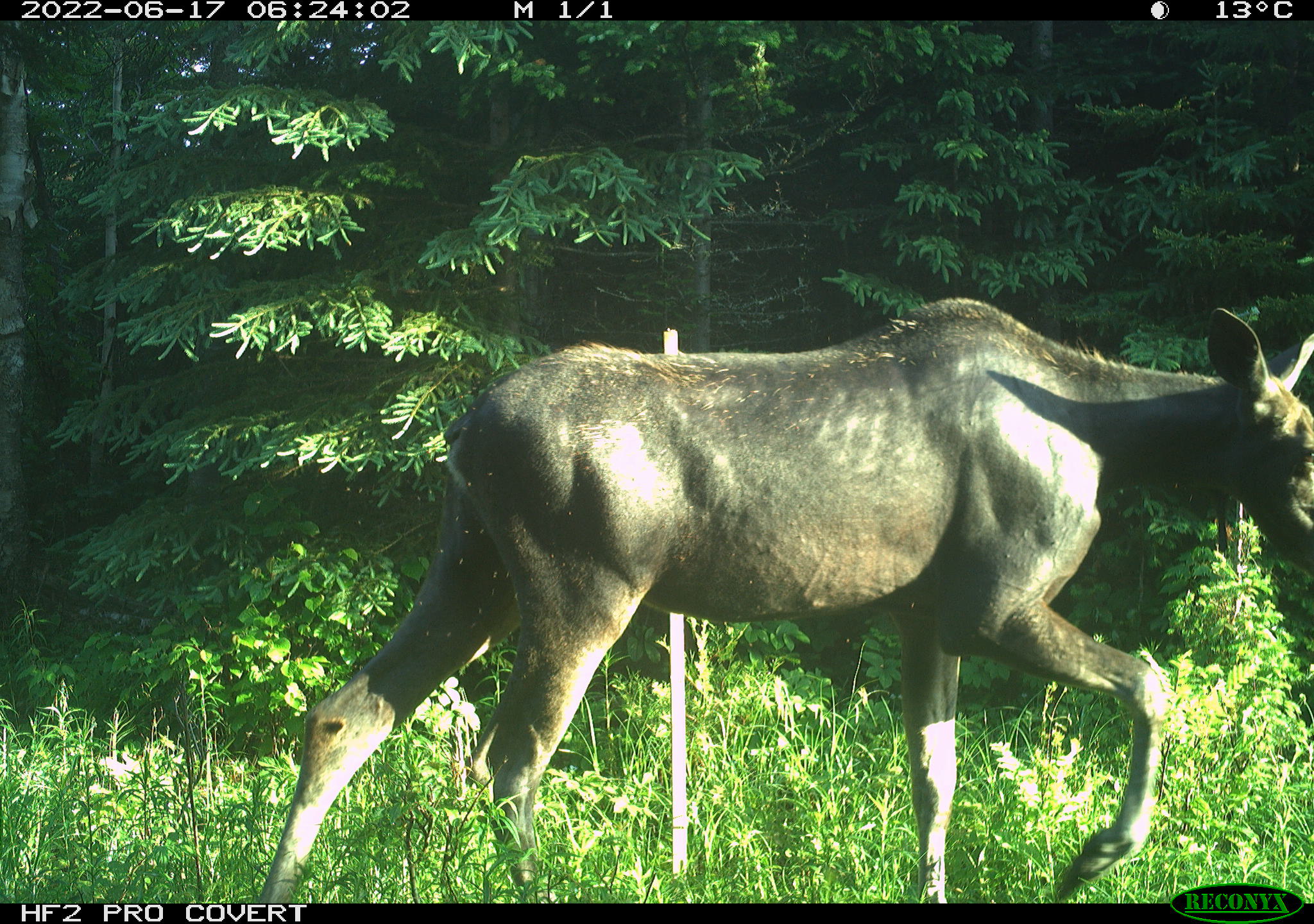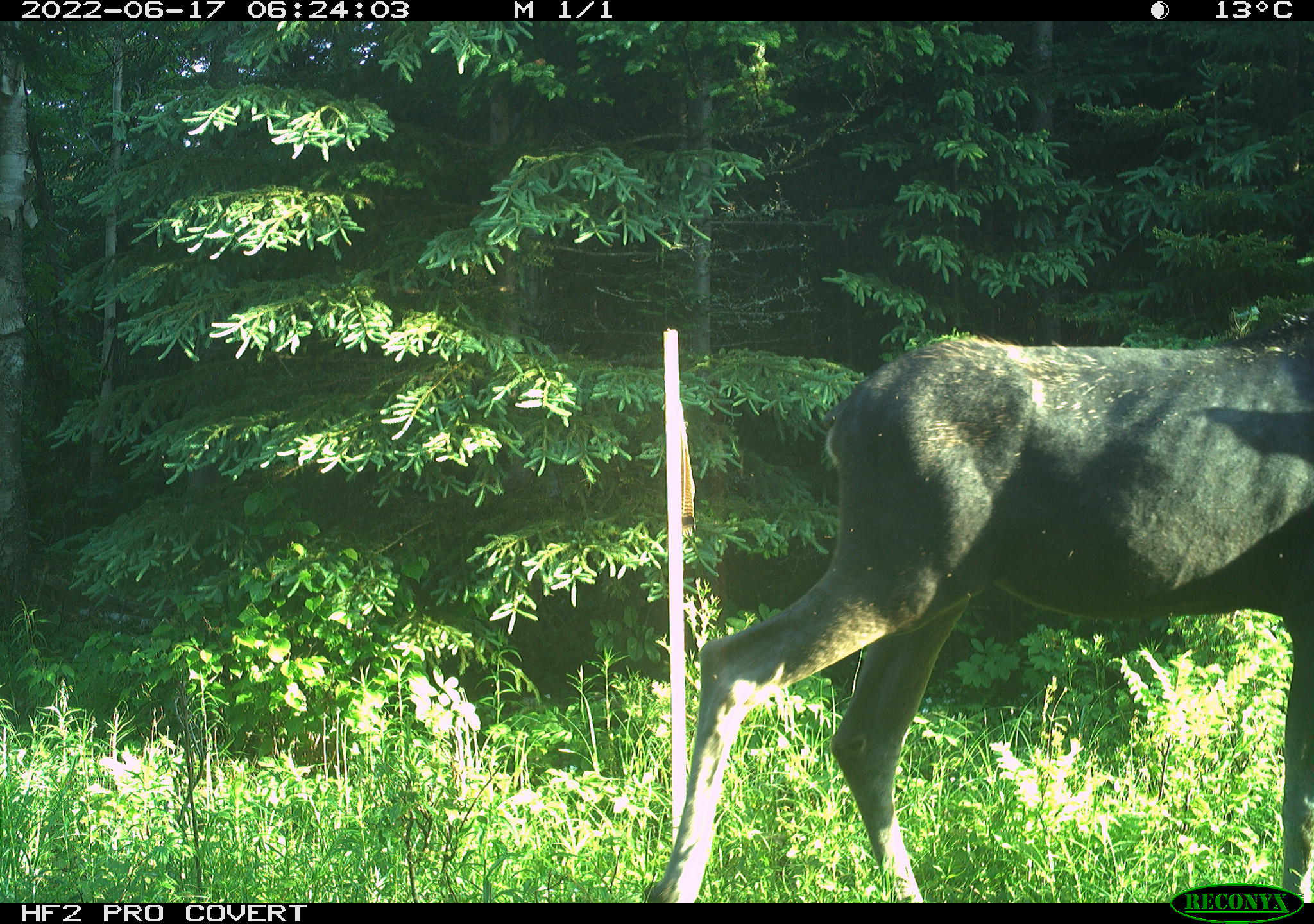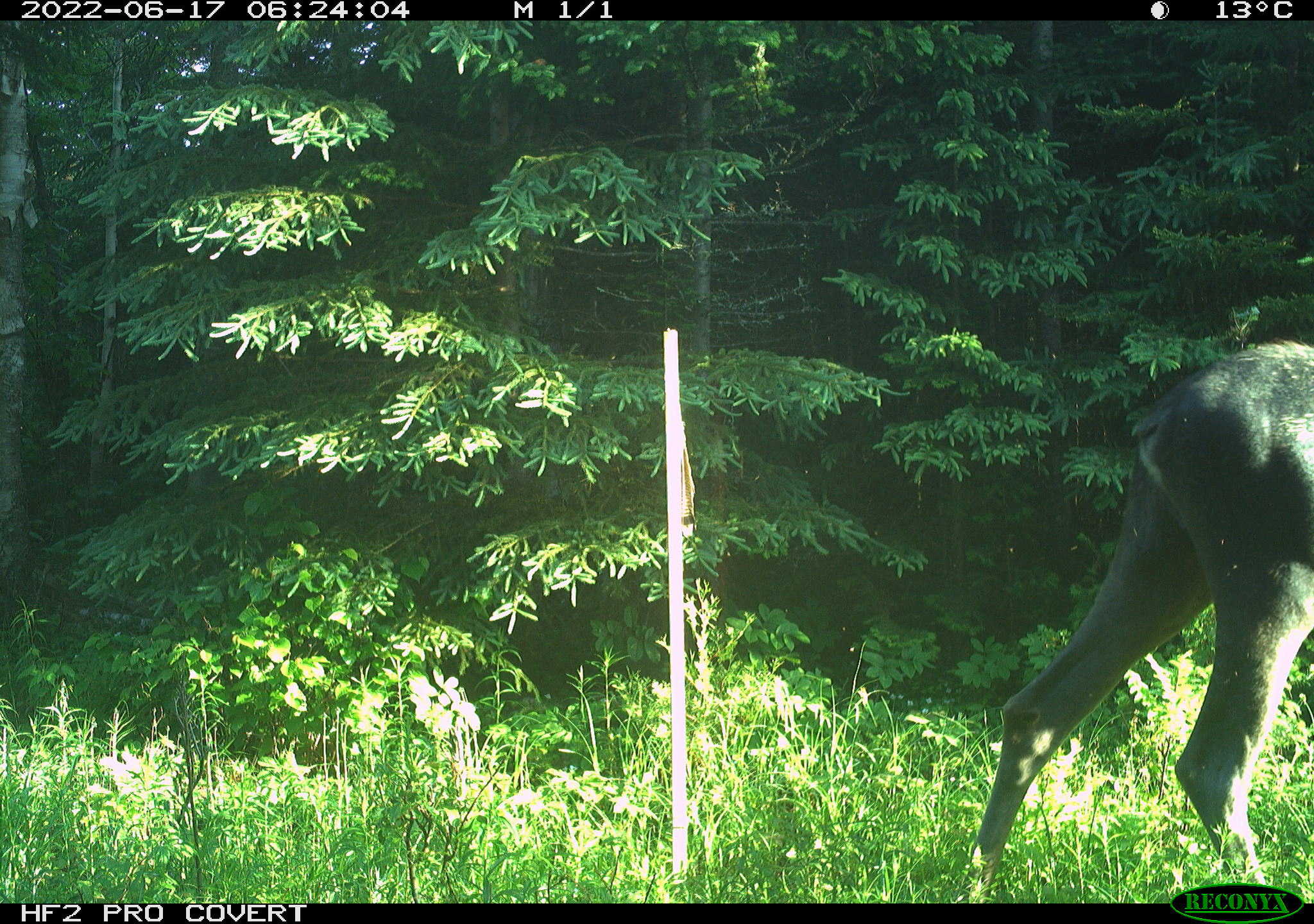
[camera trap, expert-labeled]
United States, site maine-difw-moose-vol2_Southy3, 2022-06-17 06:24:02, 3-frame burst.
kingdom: Animalia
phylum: Chordata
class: Mammalia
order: Artiodactyla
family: Cervidae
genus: Alces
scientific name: Alces alces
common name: moose